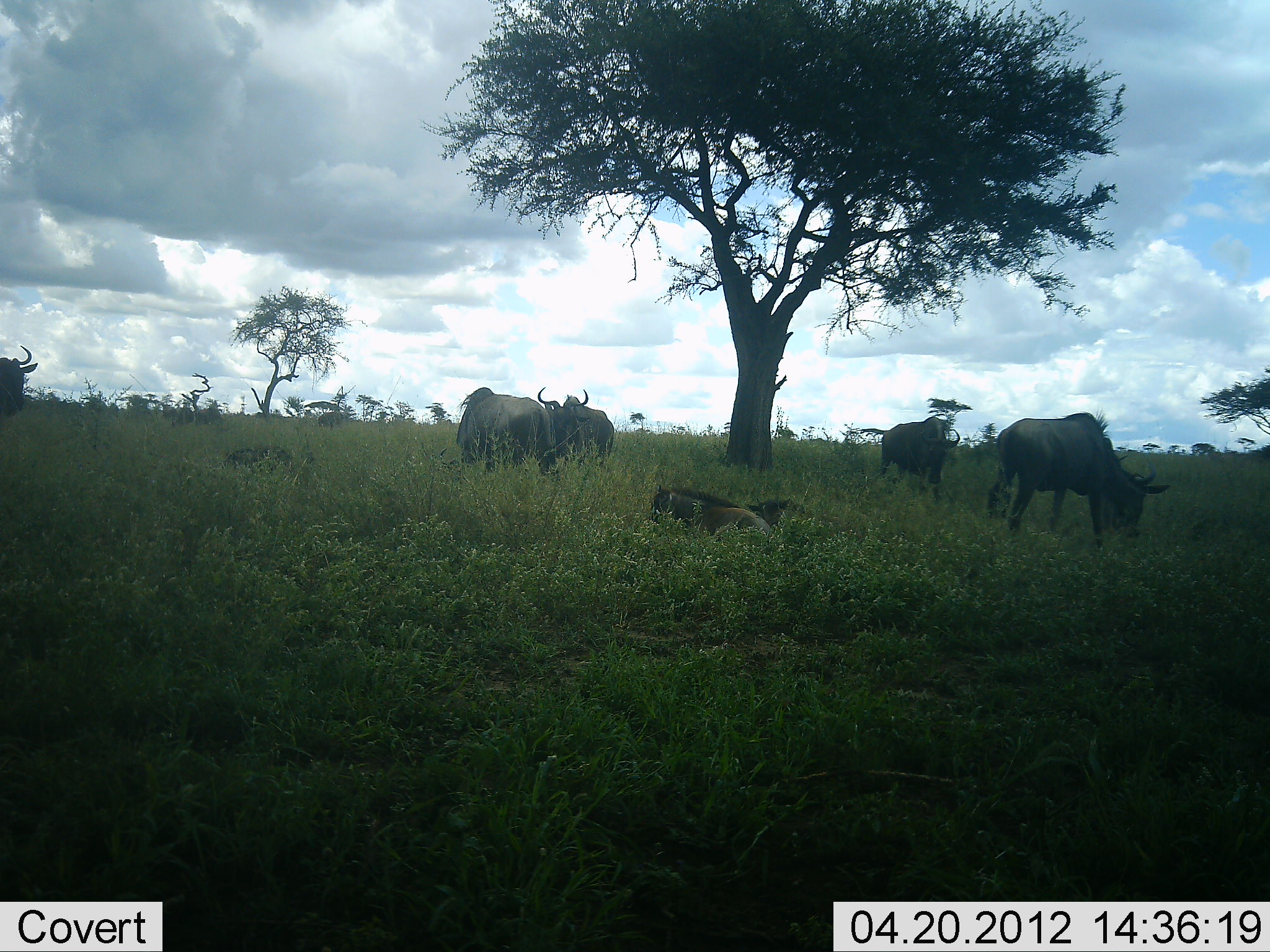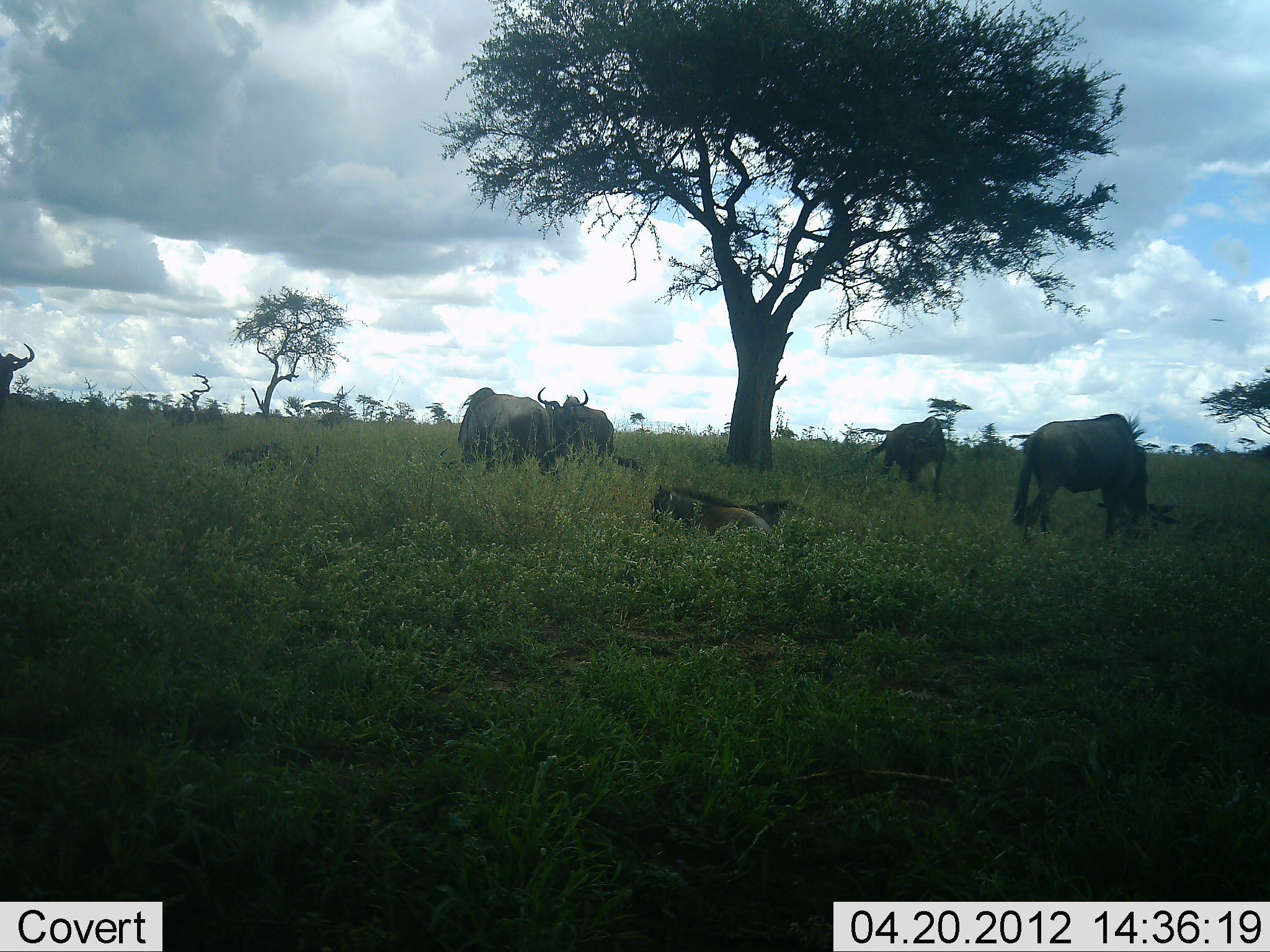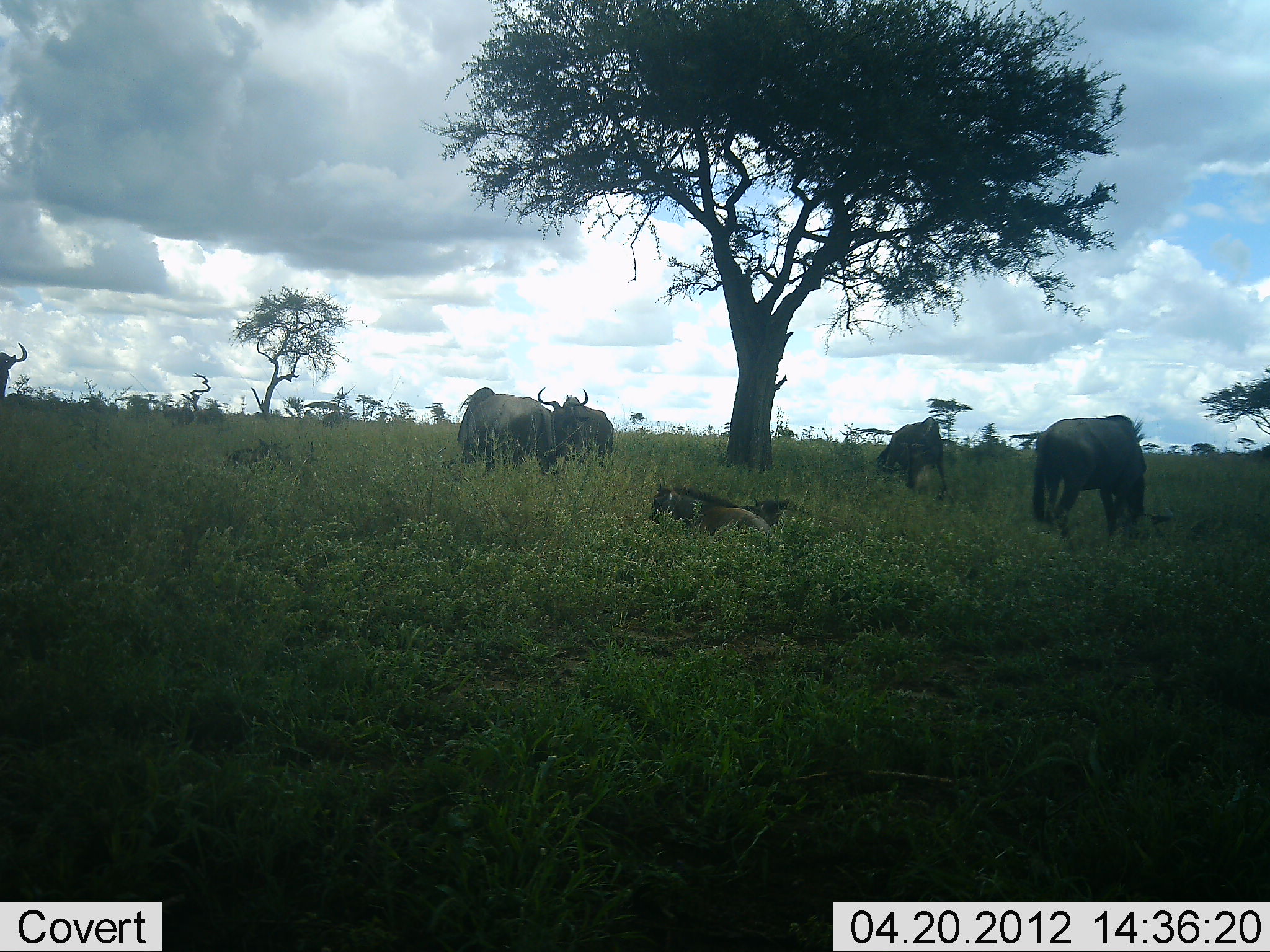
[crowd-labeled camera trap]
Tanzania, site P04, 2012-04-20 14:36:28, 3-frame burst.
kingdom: Animalia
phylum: Chordata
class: Mammalia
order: Artiodactyla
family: Bovidae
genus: Connochaetes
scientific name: Connochaetes taurinus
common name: blue wildebeest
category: wildebeest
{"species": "wildebeest (blue wildebeest) (Connochaetes taurinus)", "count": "7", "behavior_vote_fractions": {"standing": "71%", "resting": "75%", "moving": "17%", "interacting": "0%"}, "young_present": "54%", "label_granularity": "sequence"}